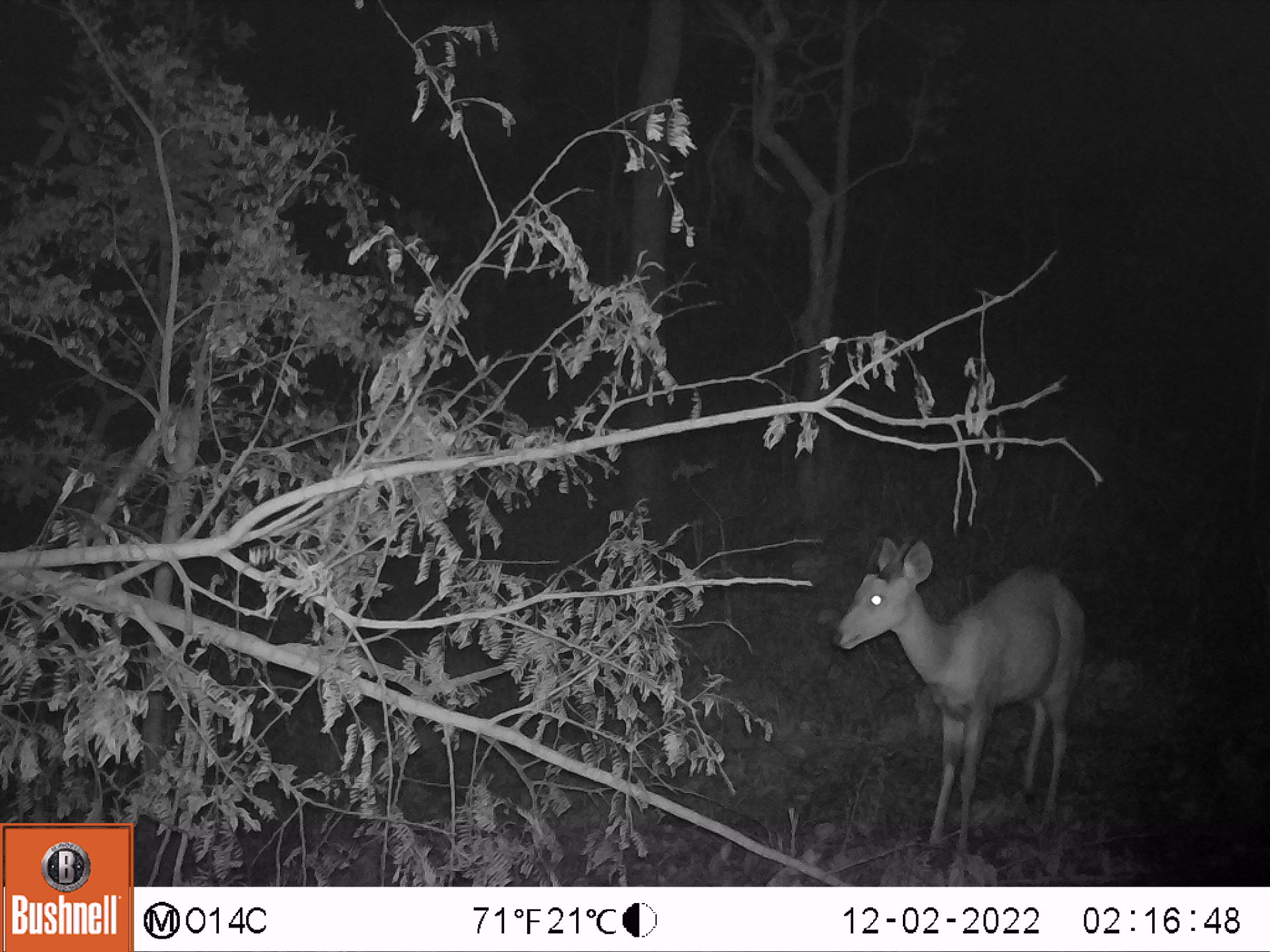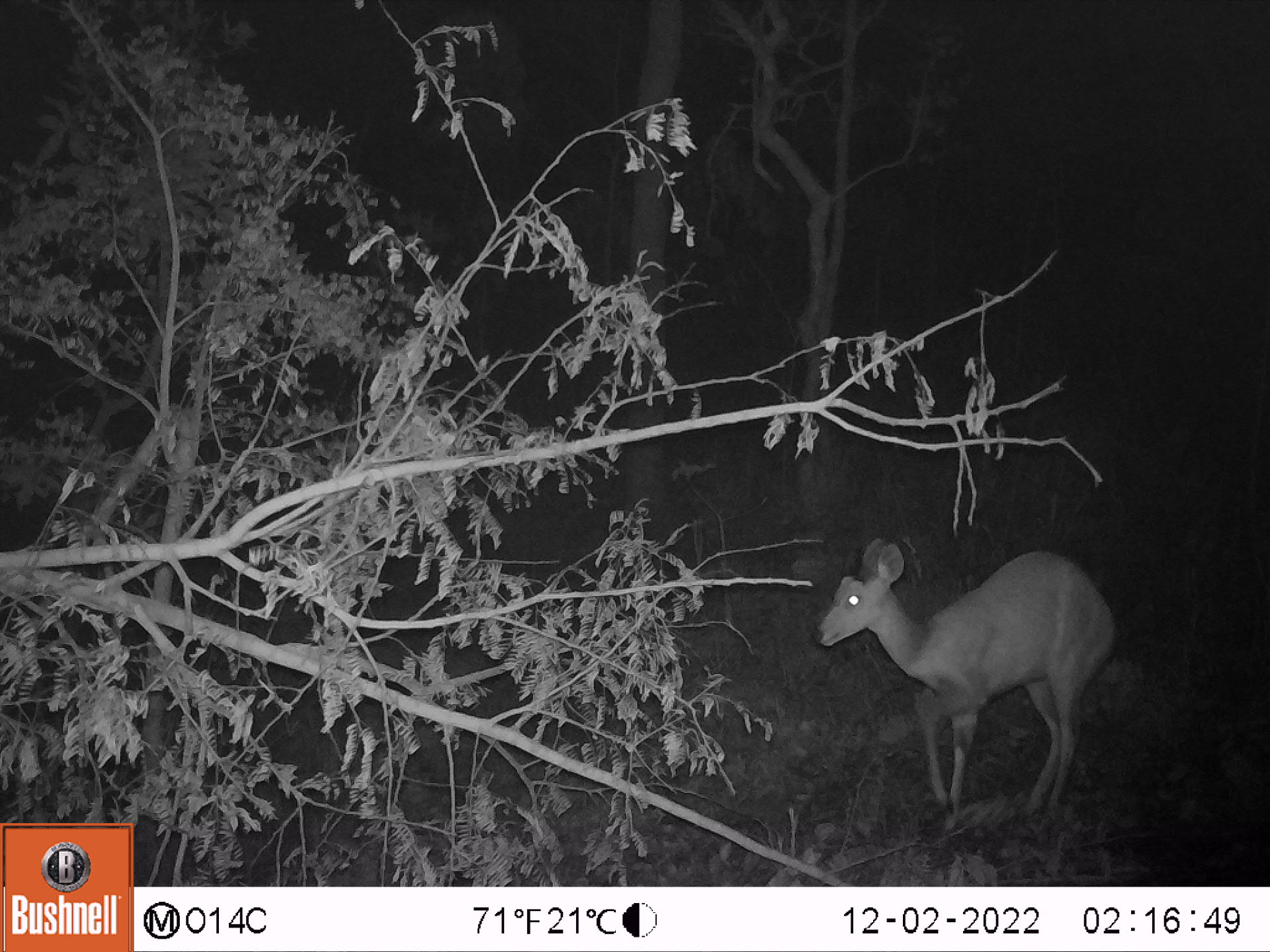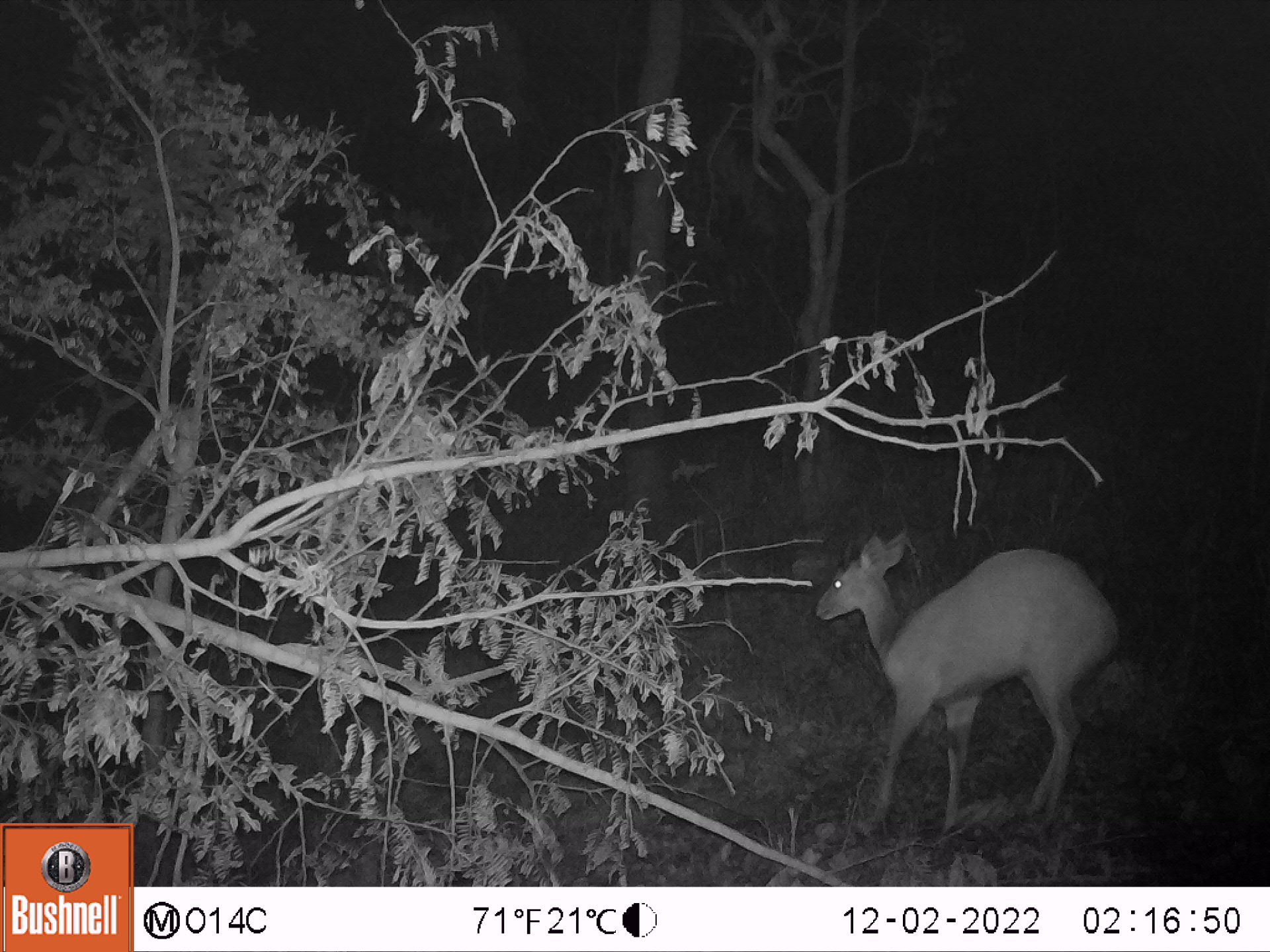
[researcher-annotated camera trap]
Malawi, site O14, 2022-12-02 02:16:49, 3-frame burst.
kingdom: Animalia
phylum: Chordata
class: Mammalia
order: Artiodactyla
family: Bovidae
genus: Tragelaphus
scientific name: Tragelaphus sylvaticus sylvaticus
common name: cape bushbuck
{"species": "cape bushbuck (Tragelaphus sylvaticus sylvaticus)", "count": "1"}